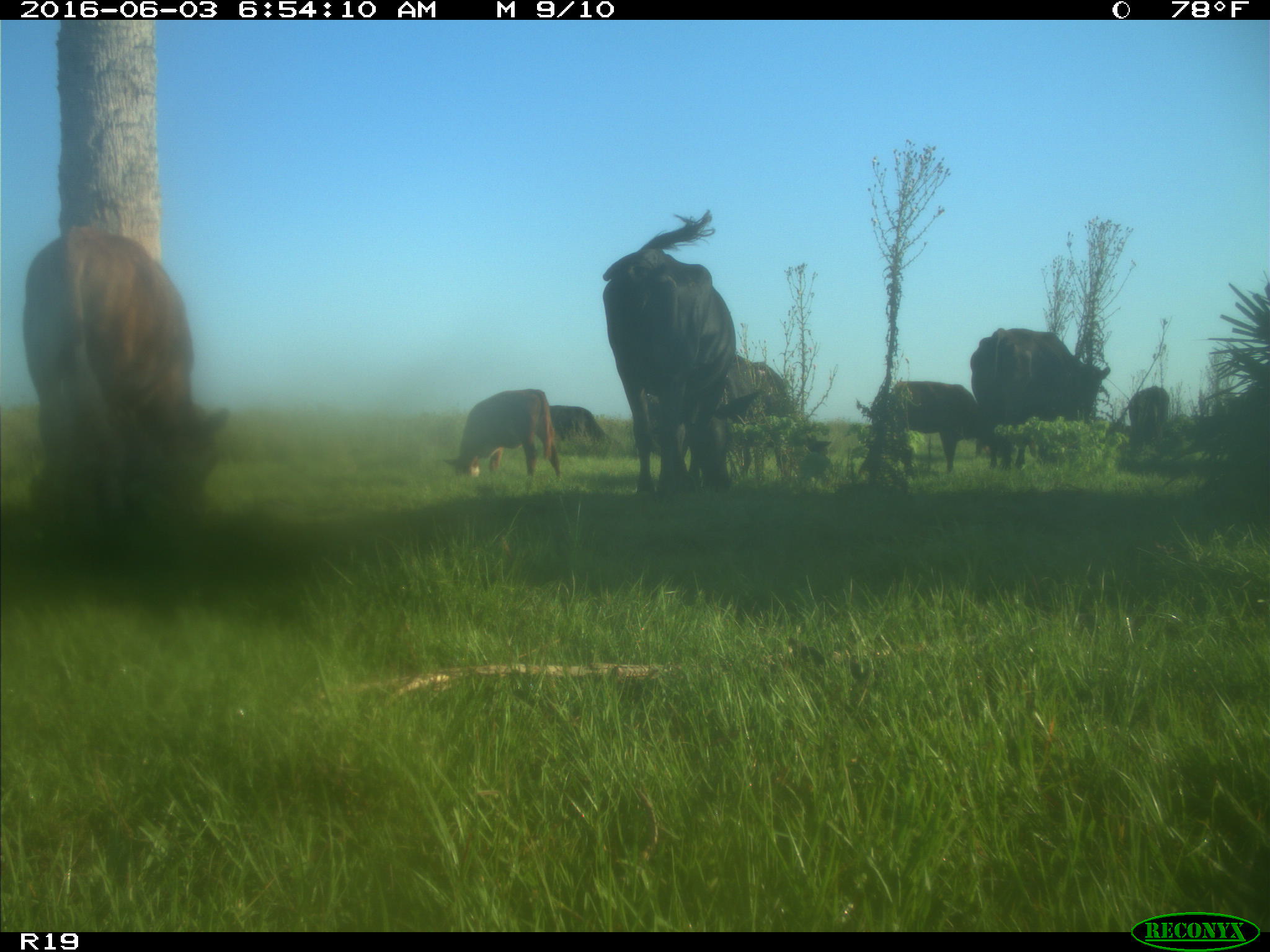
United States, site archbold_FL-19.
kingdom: Animalia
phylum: Chordata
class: Mammalia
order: Artiodactyla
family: Bovidae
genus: Bos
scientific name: Bos taurus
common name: domestic cow